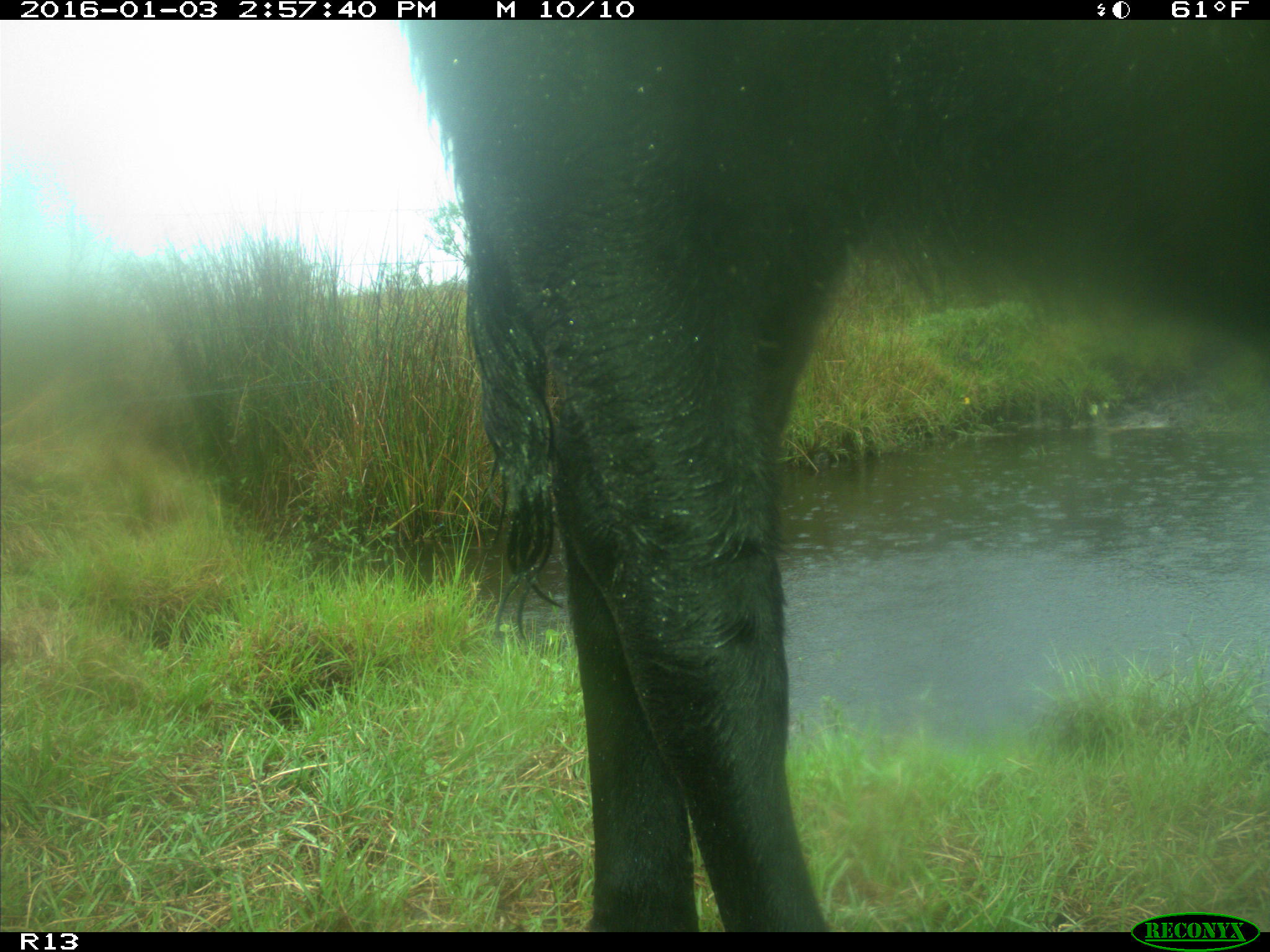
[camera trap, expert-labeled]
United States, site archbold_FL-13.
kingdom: Animalia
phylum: Chordata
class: Mammalia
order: Artiodactyla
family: Bovidae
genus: Bos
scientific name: Bos taurus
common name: domestic cow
Bos taurus (domestic cow).